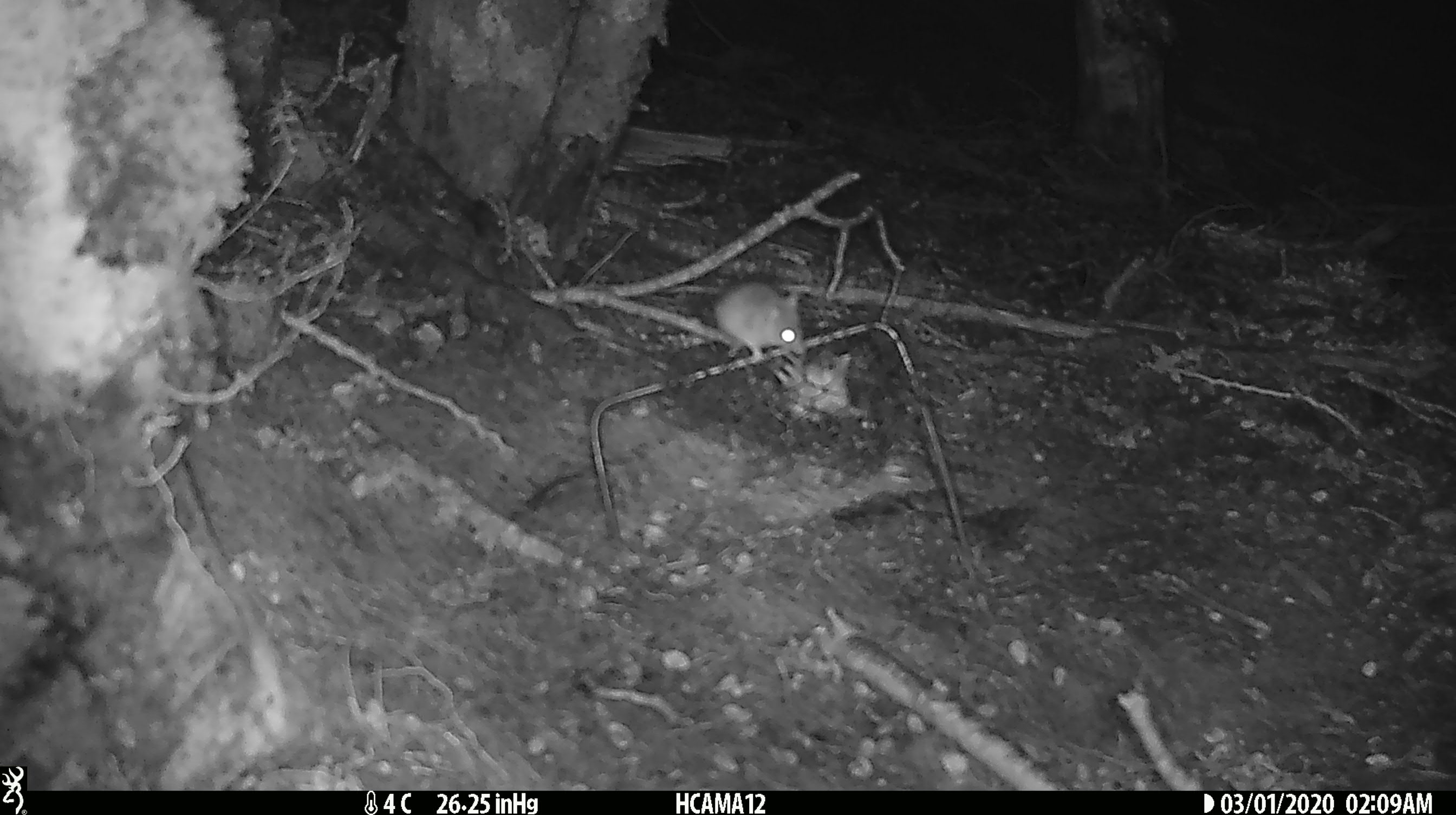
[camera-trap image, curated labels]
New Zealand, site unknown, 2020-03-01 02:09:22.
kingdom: Animalia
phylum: Chordata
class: Mammalia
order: Rodentia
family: Muridae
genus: Mus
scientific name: Mus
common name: mouse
Mouse (Mus).